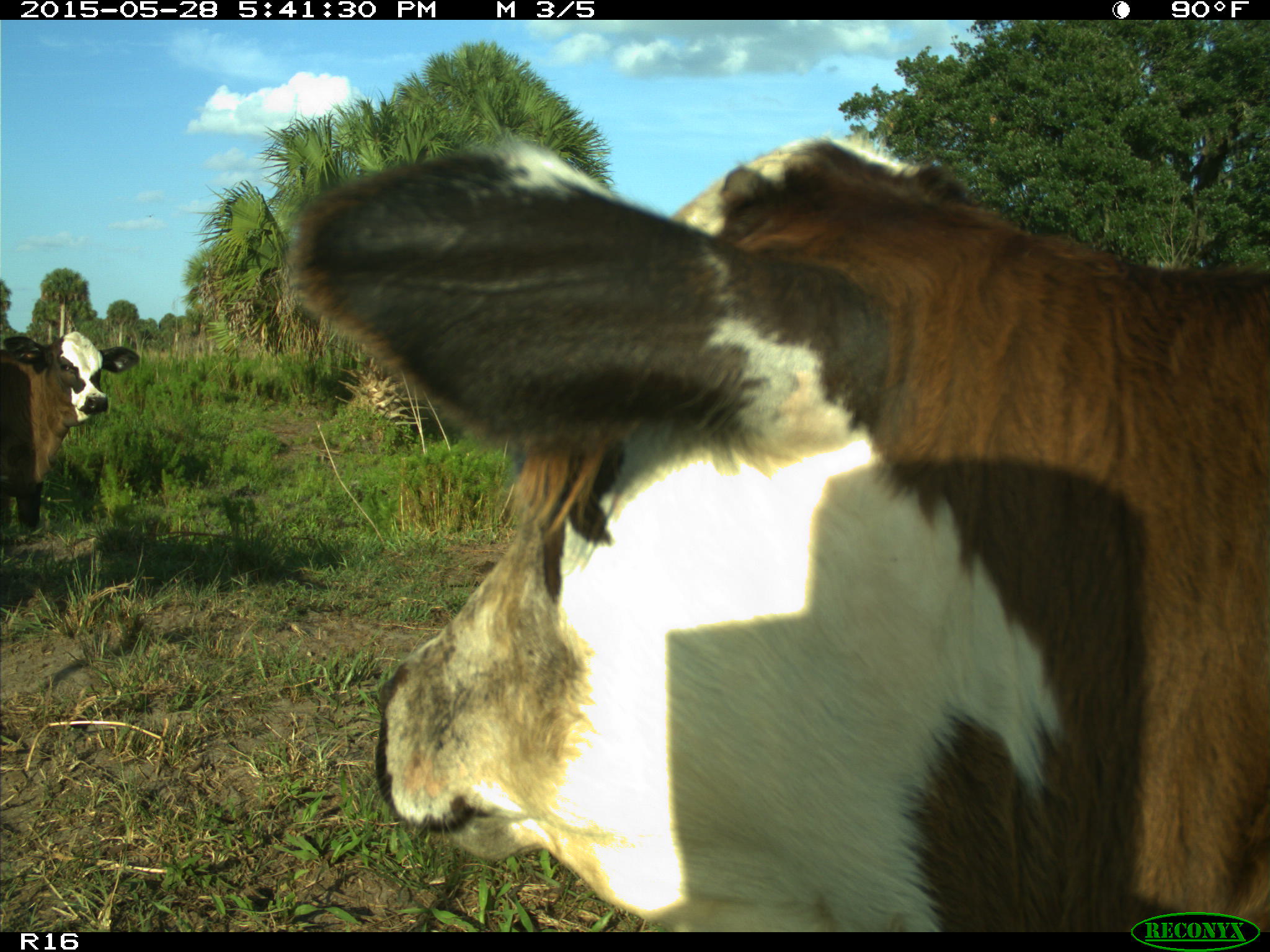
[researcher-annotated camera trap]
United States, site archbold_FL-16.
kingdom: Animalia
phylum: Chordata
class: Mammalia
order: Artiodactyla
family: Bovidae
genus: Bos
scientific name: Bos taurus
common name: domestic cow